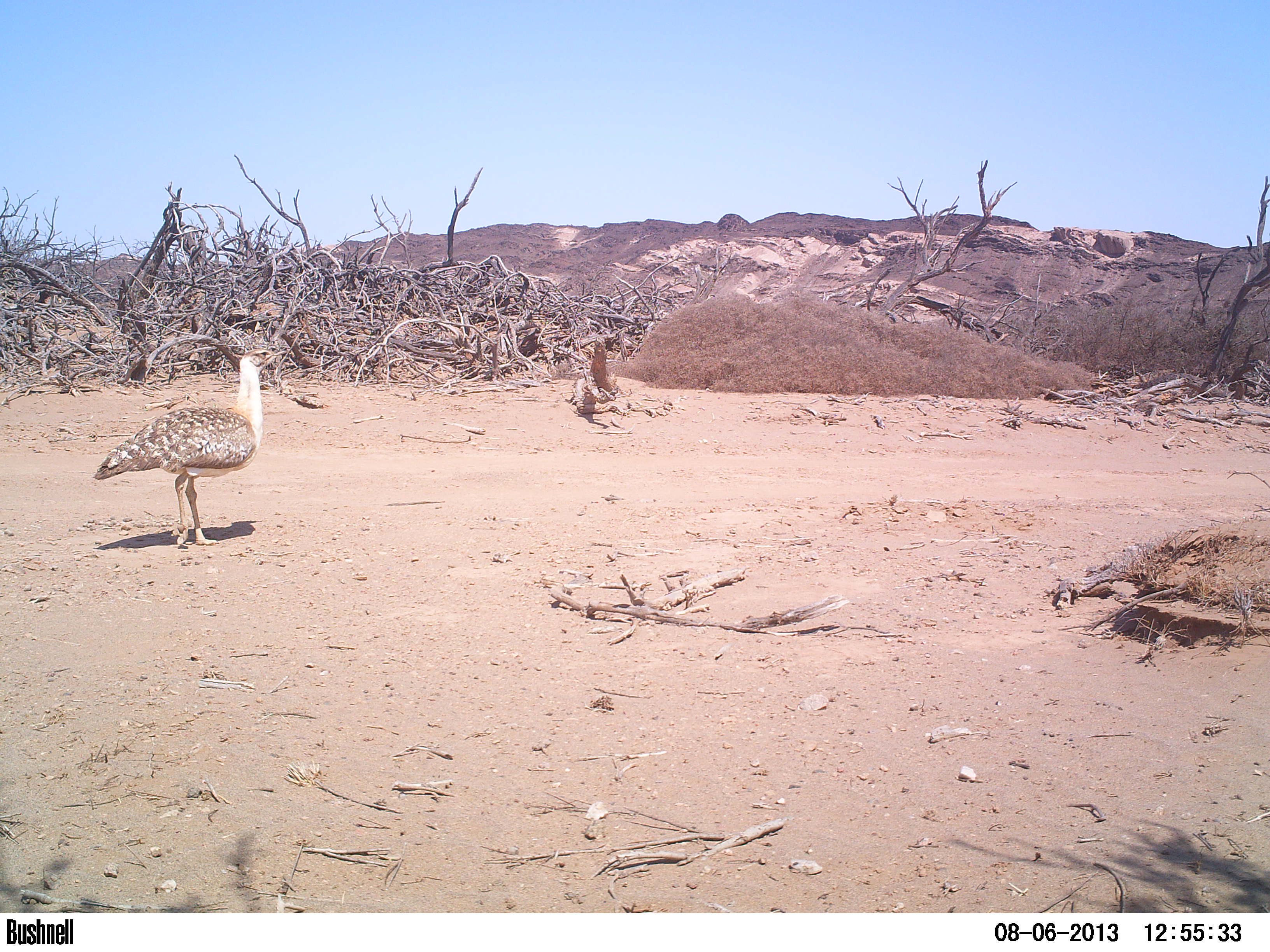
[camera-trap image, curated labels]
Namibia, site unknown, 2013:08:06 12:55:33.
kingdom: Animalia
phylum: Chordata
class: Aves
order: Otidiformes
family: Otididae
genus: Neotis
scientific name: Neotis ludwigii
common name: ludwig's bustard